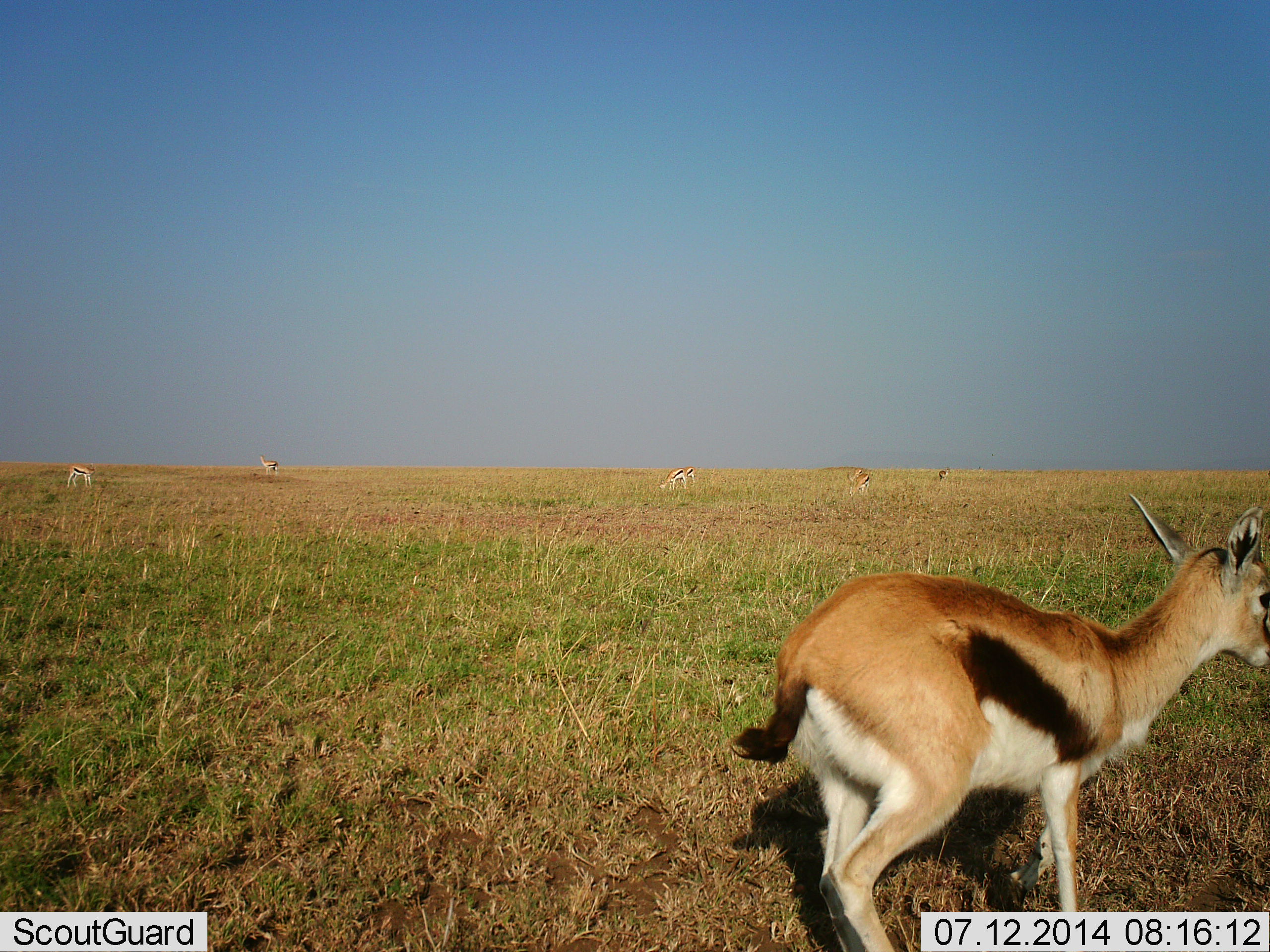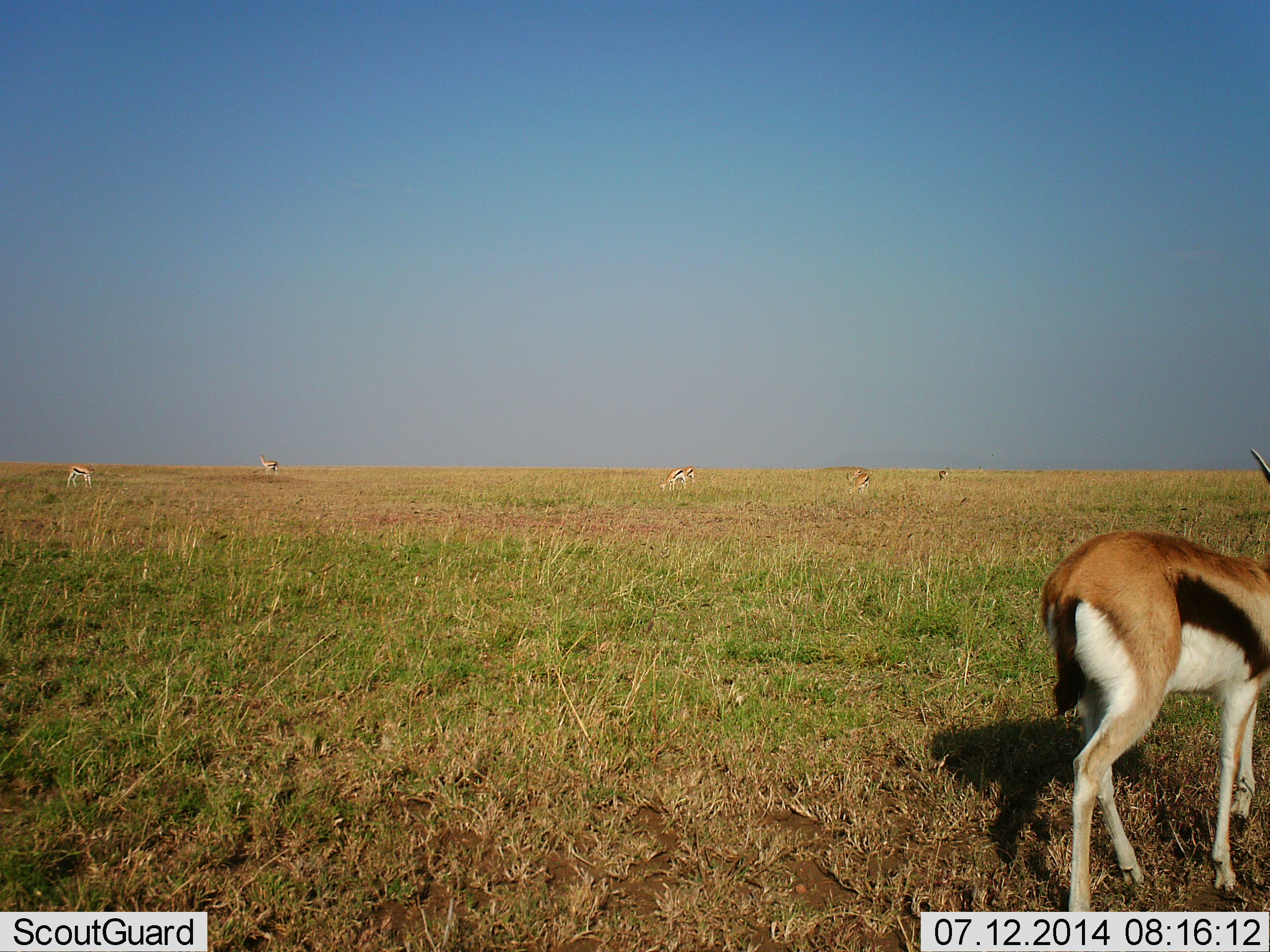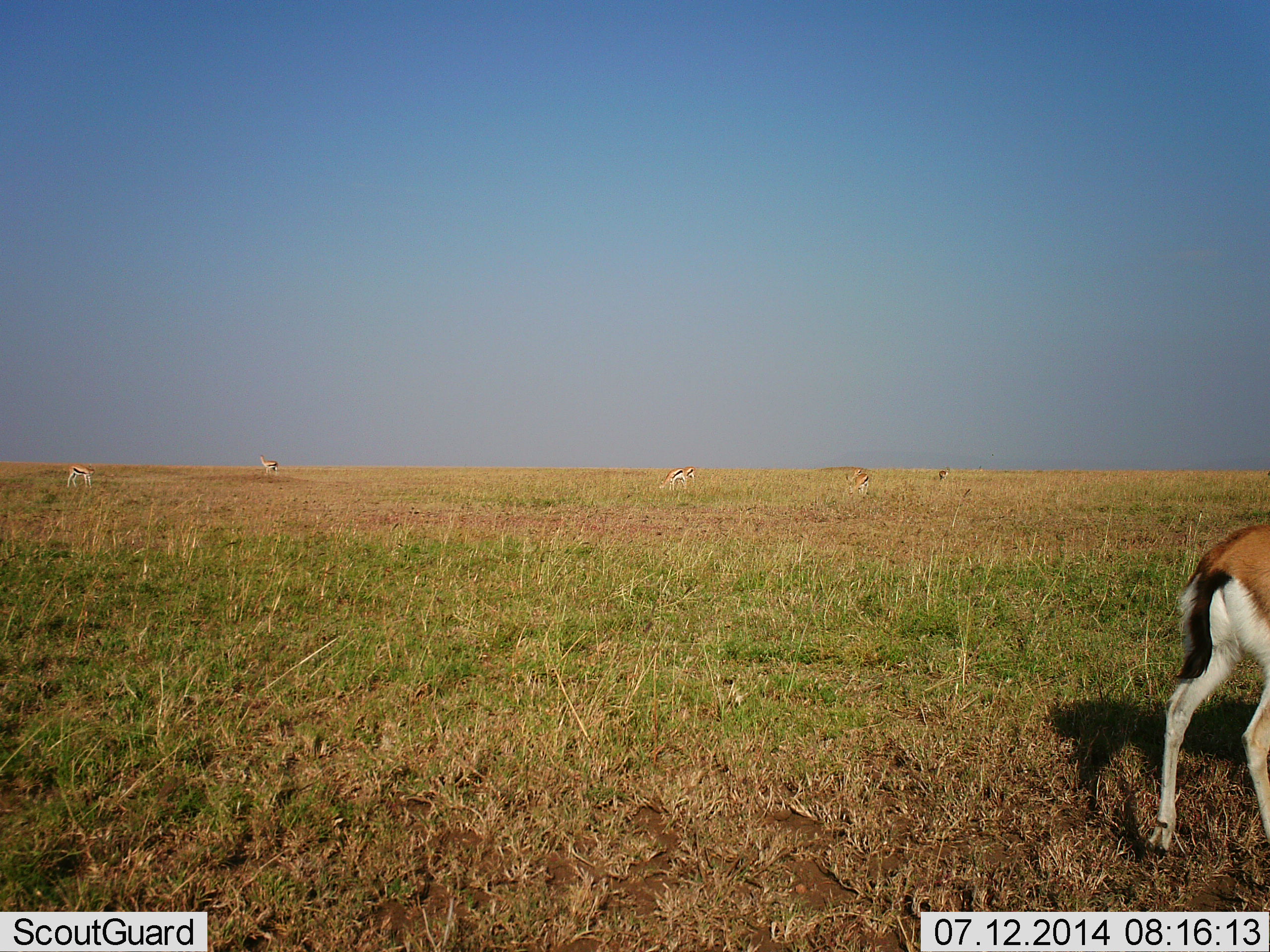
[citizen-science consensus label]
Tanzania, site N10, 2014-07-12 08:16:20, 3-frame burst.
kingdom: Animalia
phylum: Chordata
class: Mammalia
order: Artiodactyla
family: Bovidae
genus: Eudorcas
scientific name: Eudorcas thomsonii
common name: thomson's gazelle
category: gazellethomsons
Gazellethomsons (thomson's gazelle) (Eudorcas thomsonii), count 6. Behavior (volunteer vote fractions): standing 70%, resting 10%, moving 90%, interacting 0%. Young present (vote fraction): 0%. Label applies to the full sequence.